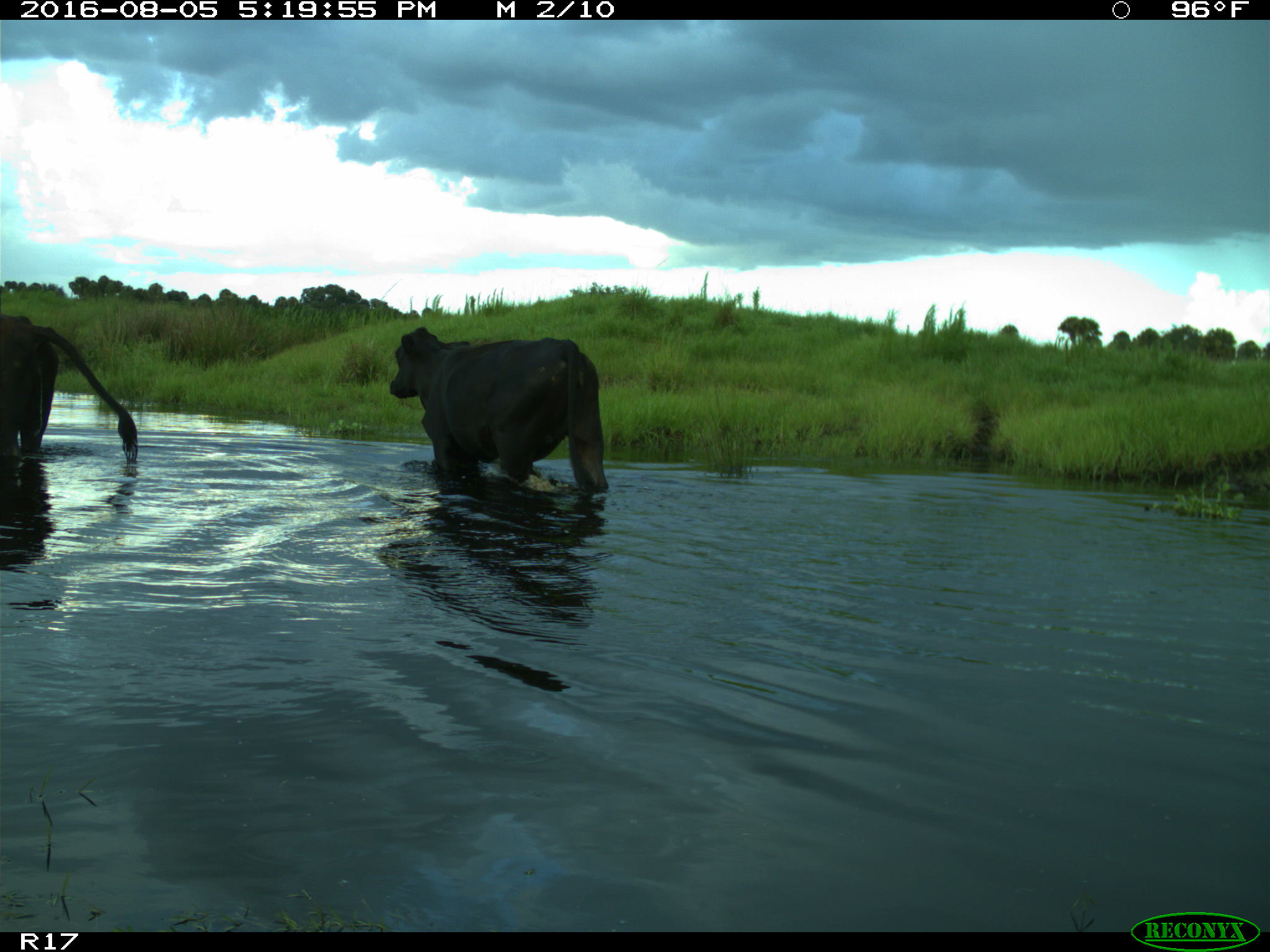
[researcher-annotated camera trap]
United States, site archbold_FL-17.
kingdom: Animalia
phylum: Chordata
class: Mammalia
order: Artiodactyla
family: Bovidae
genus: Bos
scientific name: Bos taurus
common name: domestic cow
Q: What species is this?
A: Bos taurus (domestic cow).